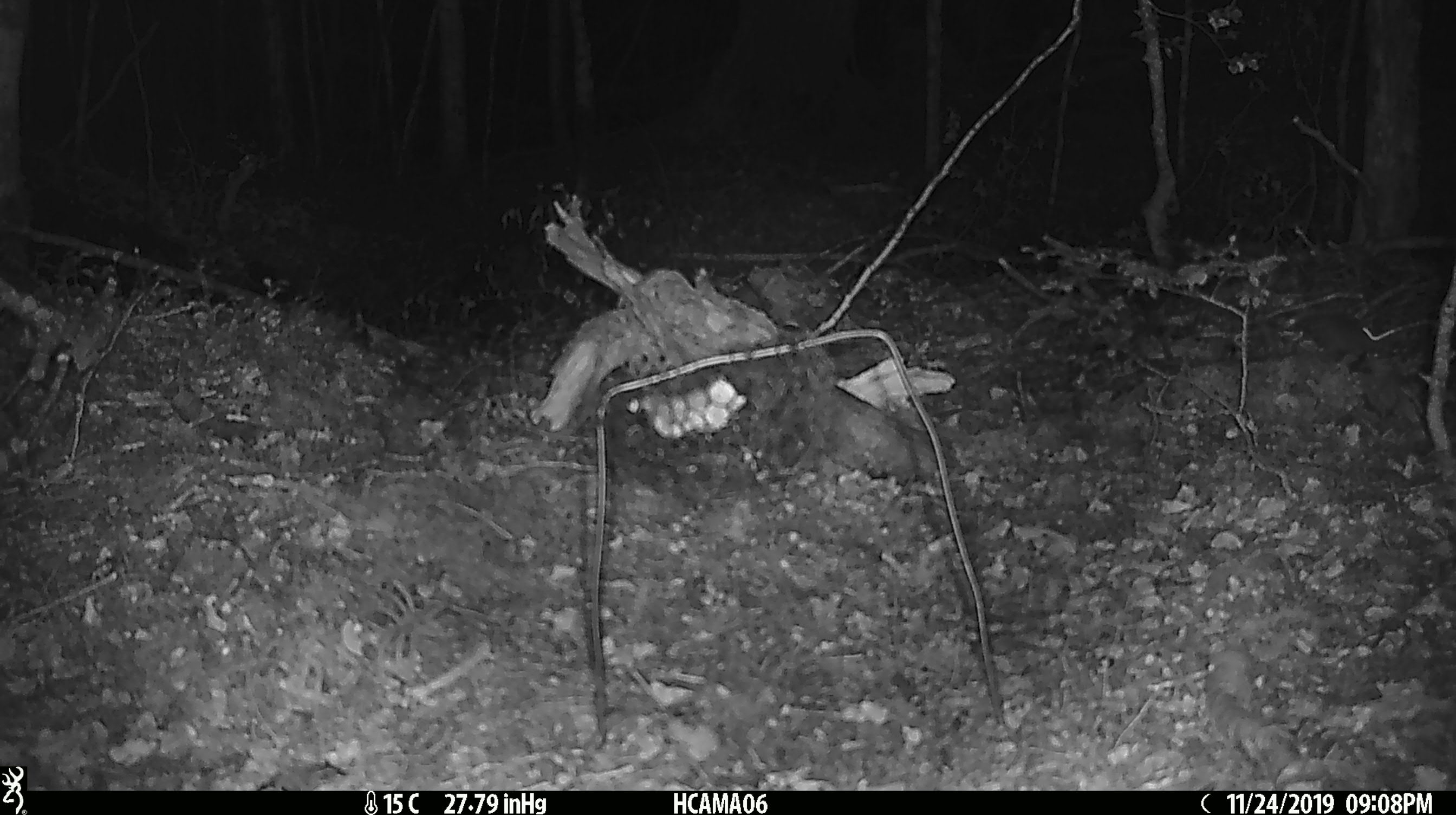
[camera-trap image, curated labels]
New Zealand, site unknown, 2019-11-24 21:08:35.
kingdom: Animalia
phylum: Chordata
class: Mammalia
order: Rodentia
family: Muridae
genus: Mus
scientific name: Mus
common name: mouse